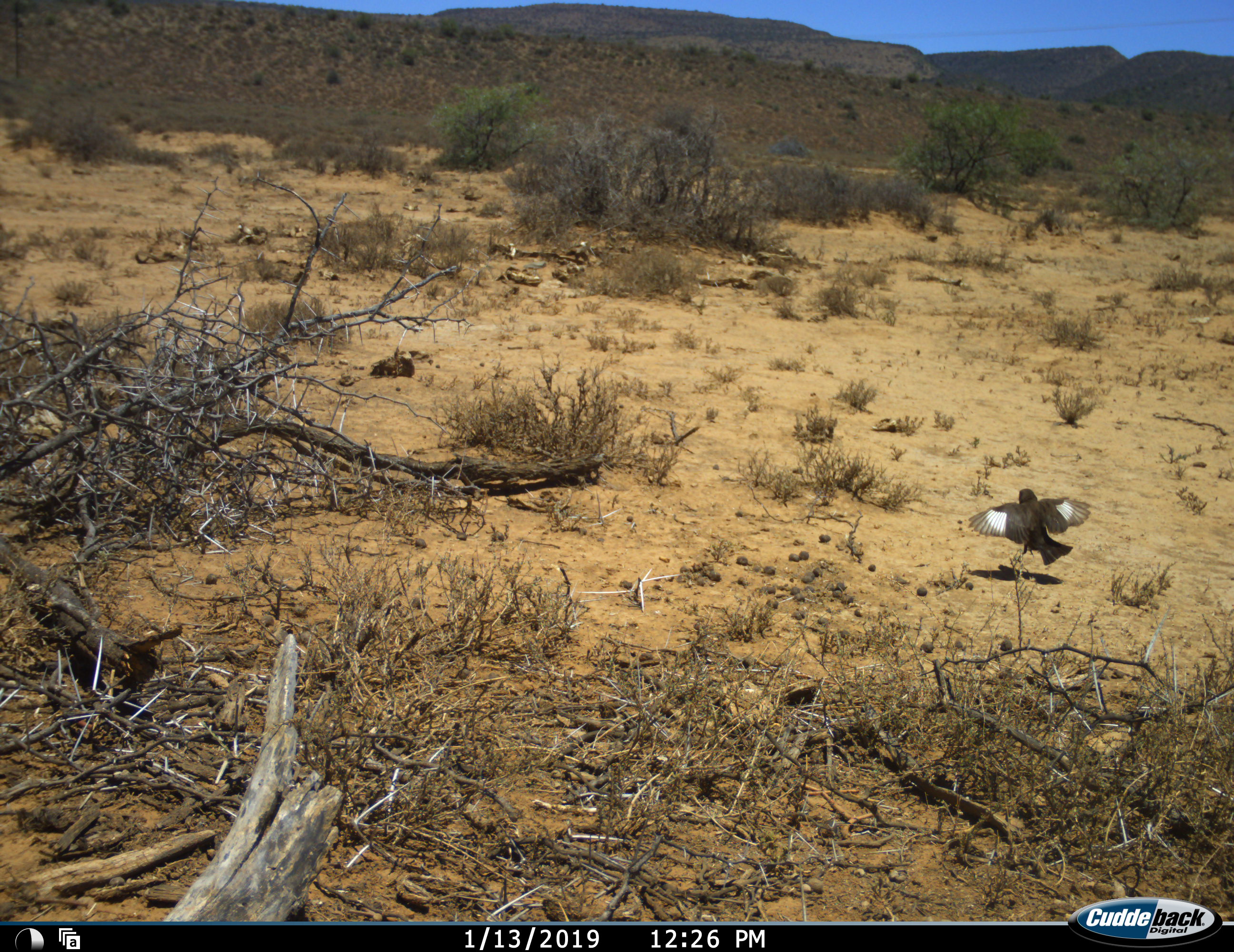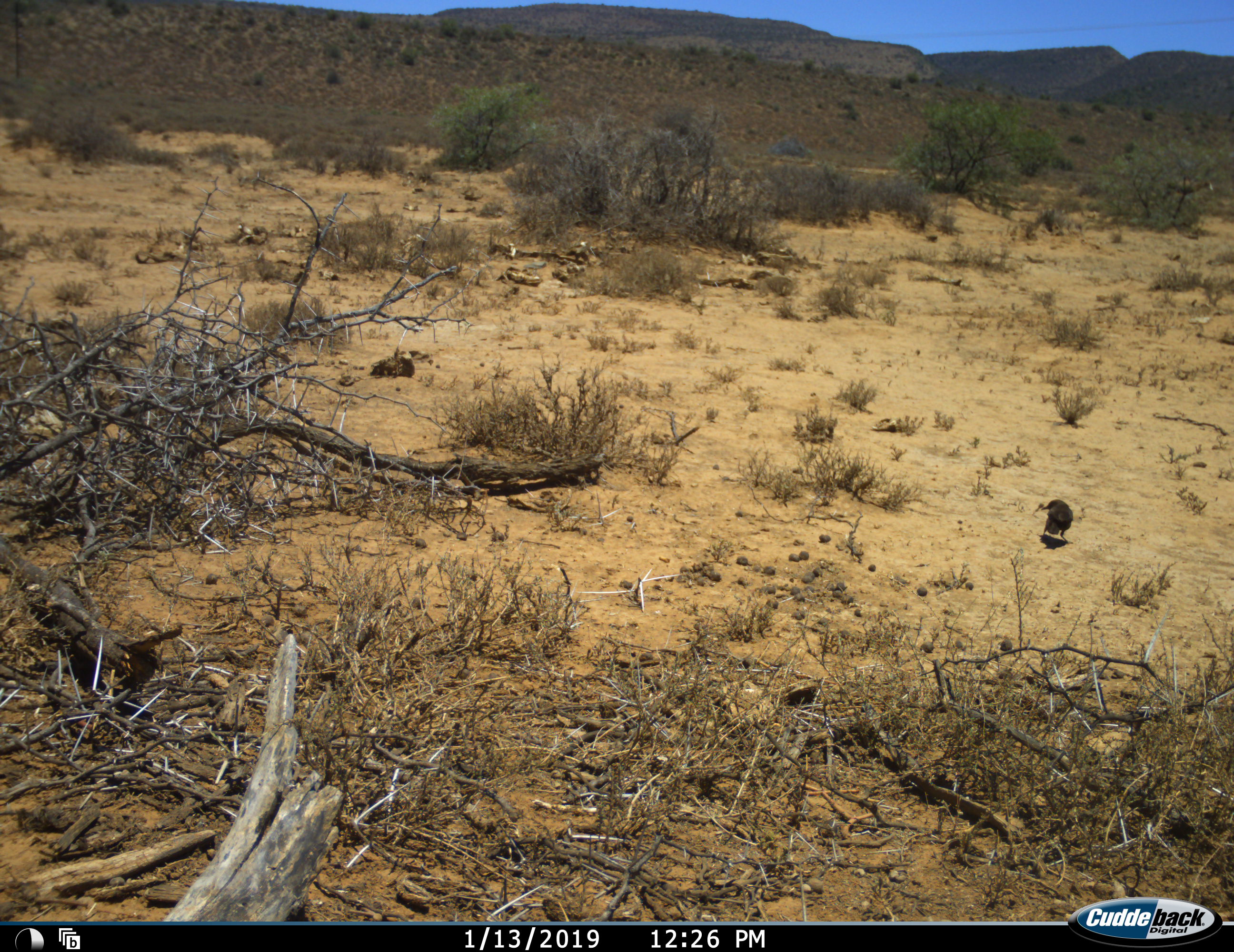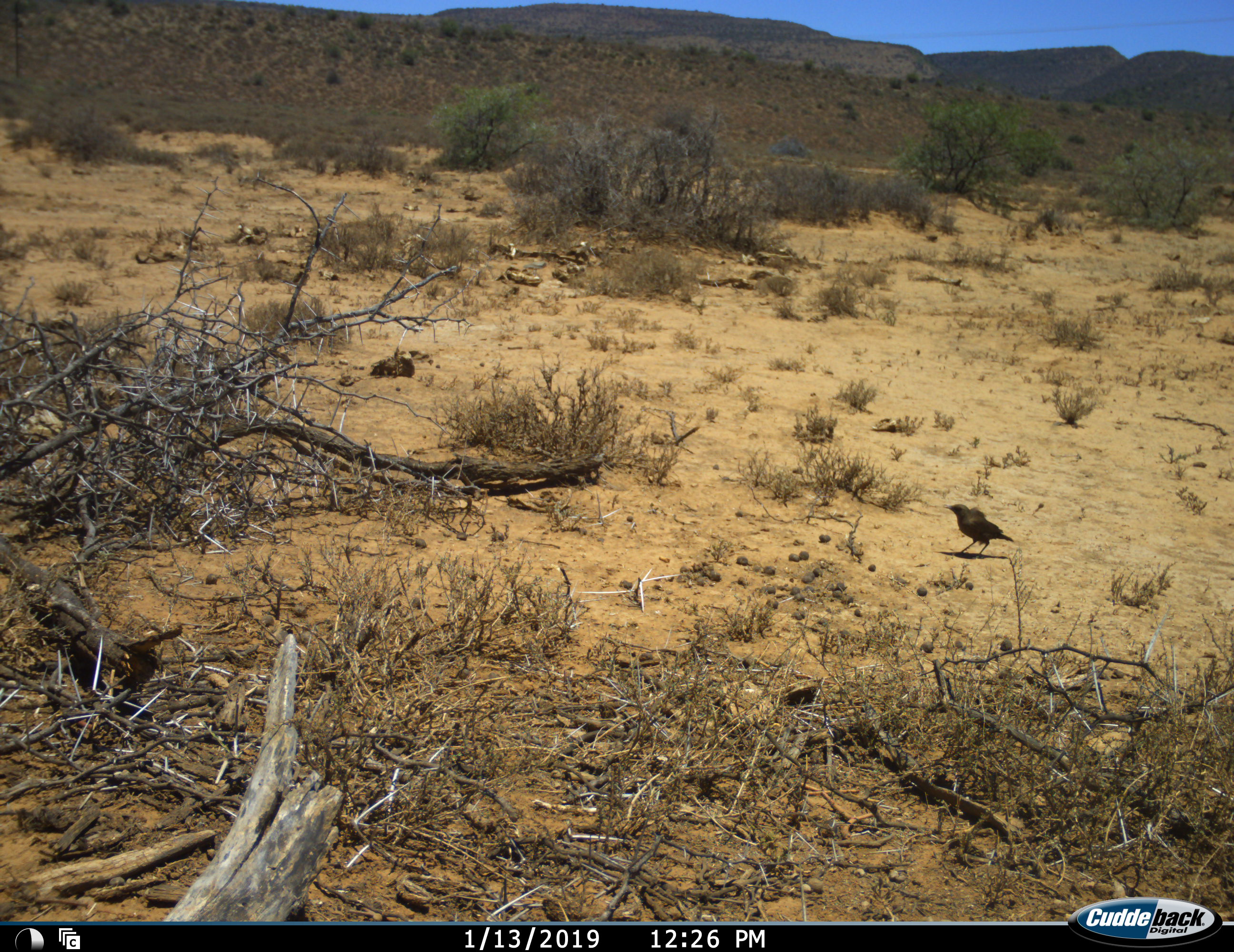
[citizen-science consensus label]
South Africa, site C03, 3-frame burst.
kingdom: Animalia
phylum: Chordata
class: Aves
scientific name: Aves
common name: bird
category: birdother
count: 1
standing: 11%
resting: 0%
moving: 100%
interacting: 0%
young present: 0%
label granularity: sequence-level